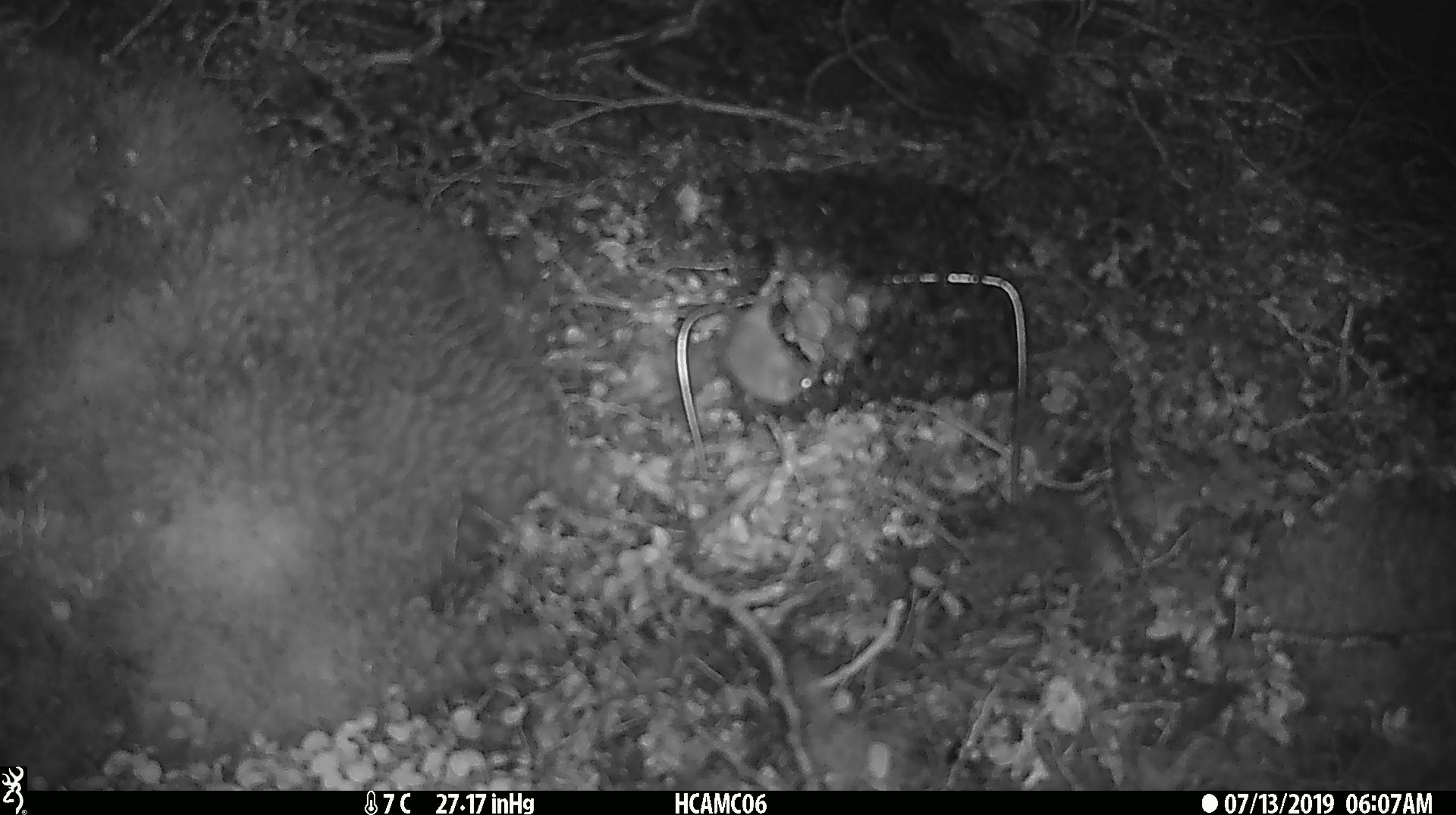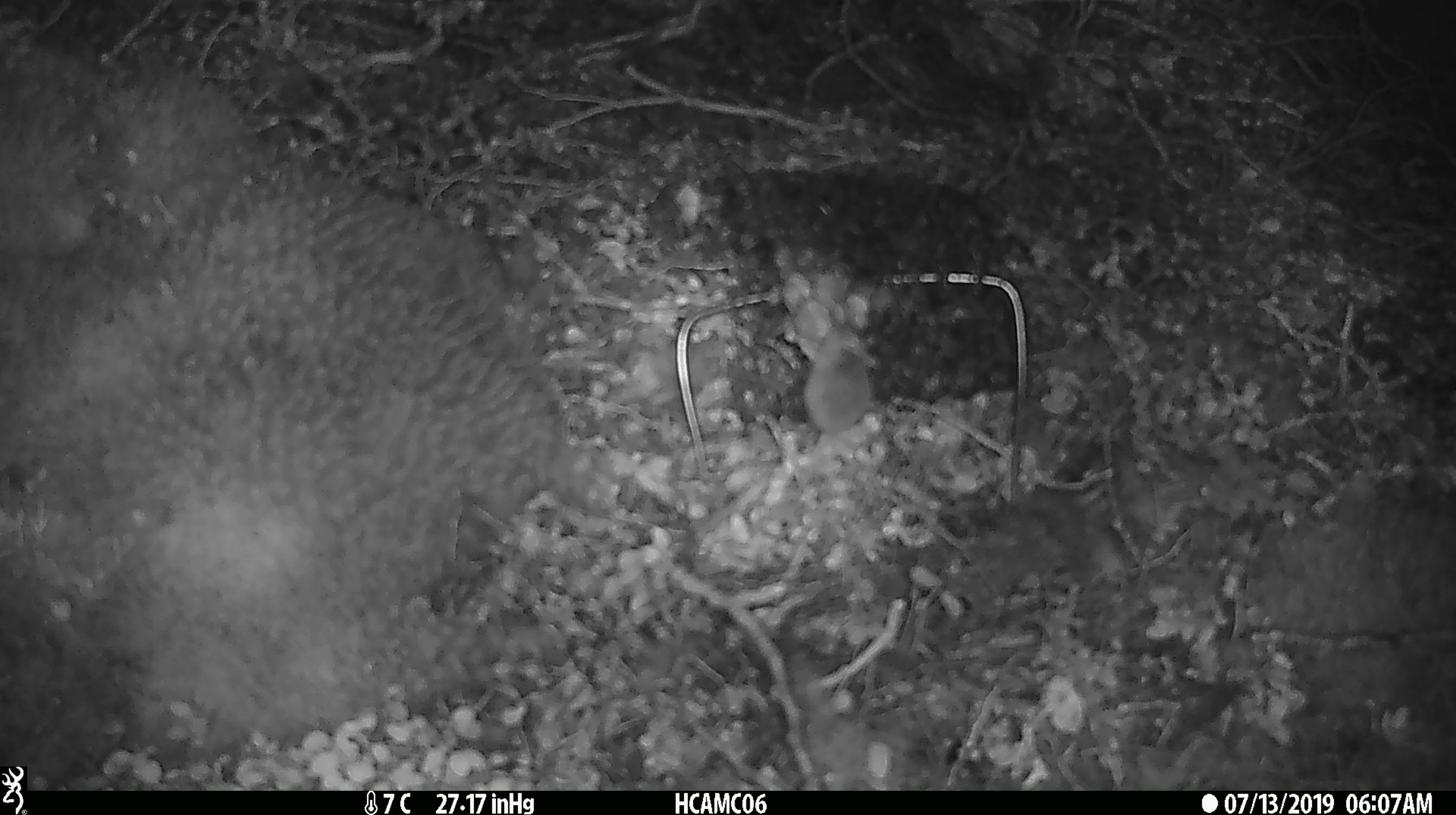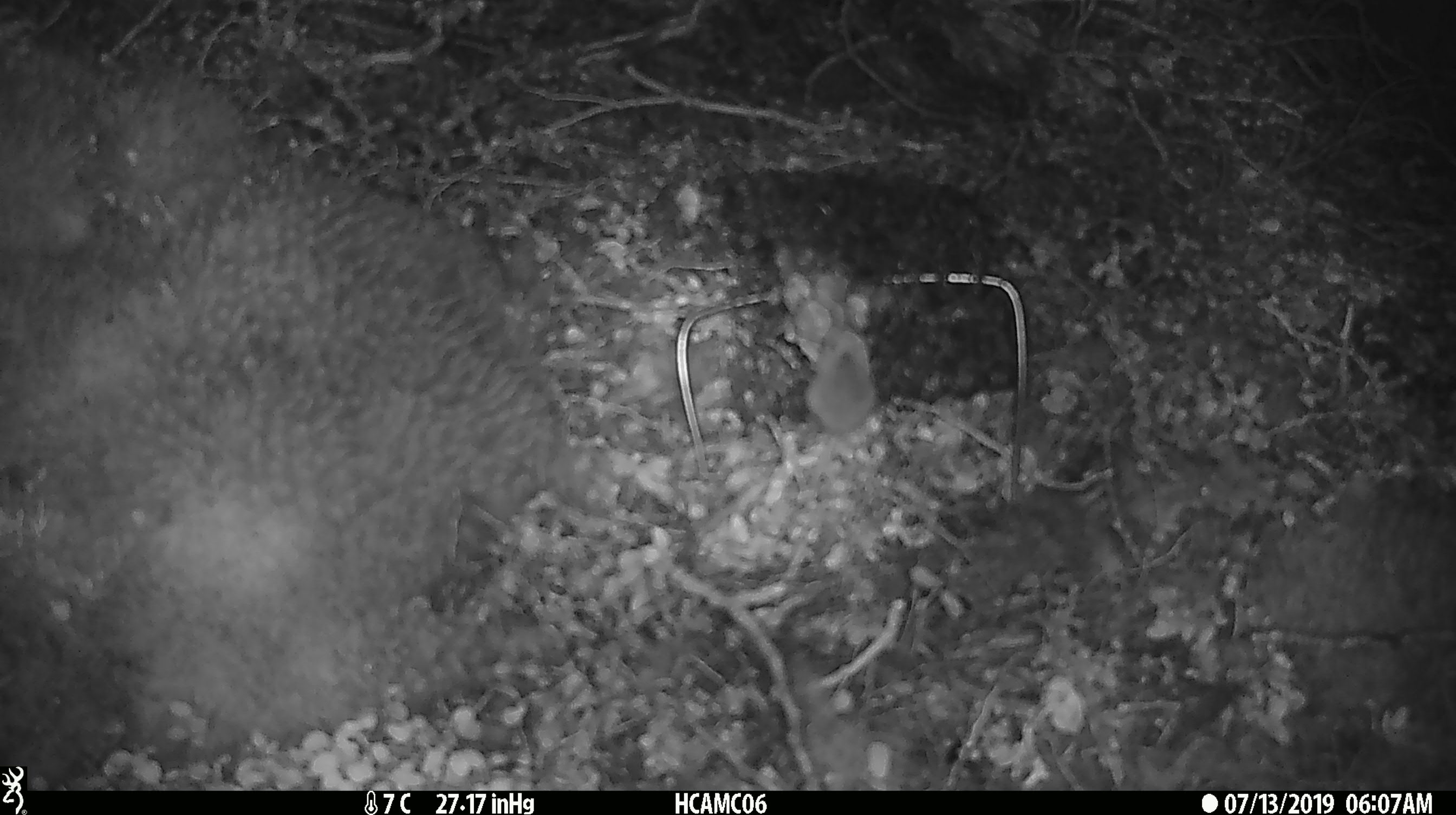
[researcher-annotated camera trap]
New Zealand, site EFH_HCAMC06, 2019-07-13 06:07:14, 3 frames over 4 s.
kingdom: Animalia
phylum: Chordata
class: Mammalia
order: Rodentia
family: Muridae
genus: Mus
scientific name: Mus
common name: mouse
Mouse (Mus).